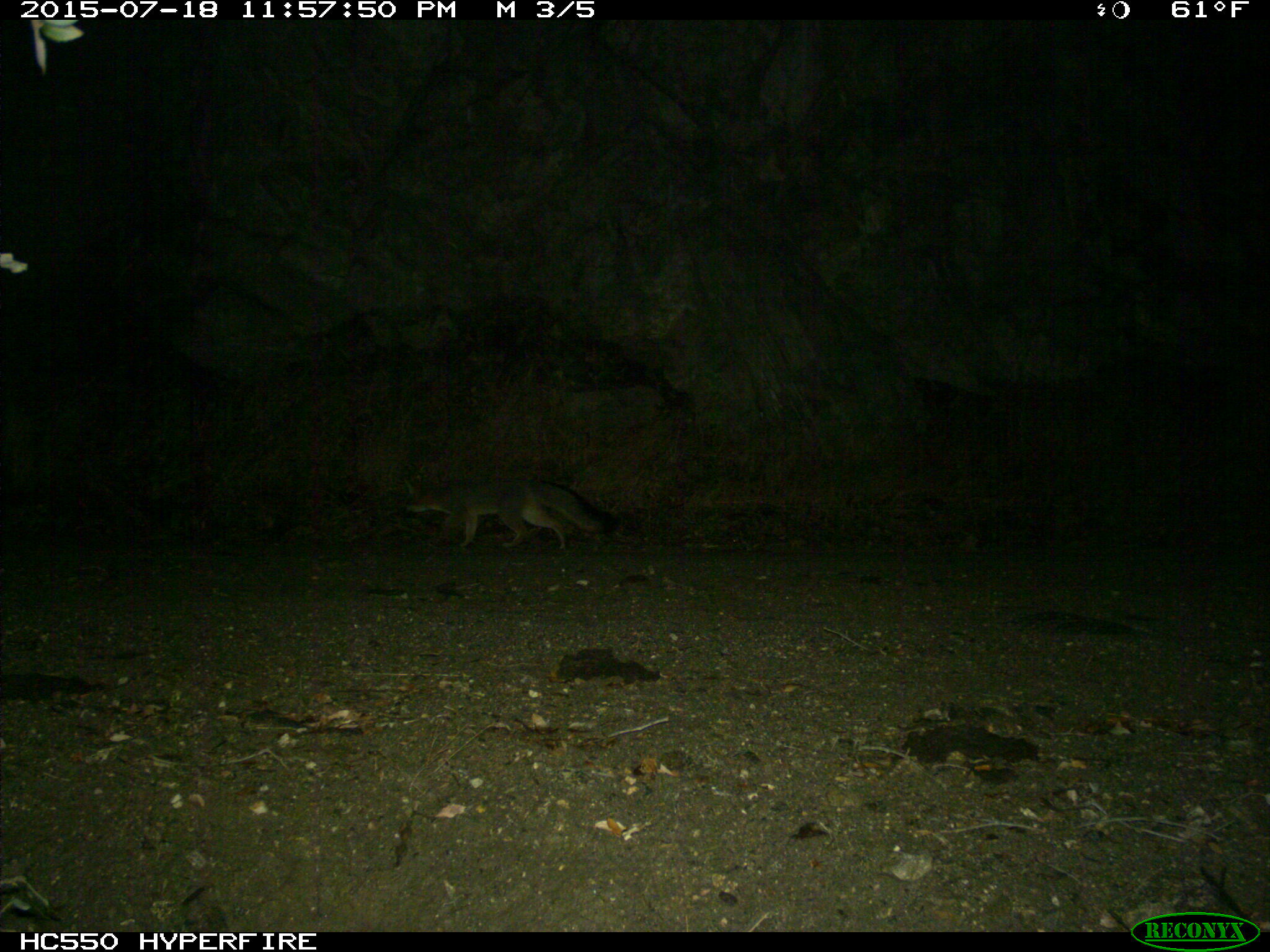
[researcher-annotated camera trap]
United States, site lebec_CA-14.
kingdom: Animalia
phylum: Chordata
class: Mammalia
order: Carnivora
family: Canidae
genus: Urocyon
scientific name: Urocyon cinereoargenteus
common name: gray fox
Urocyon cinereoargenteus (gray fox).